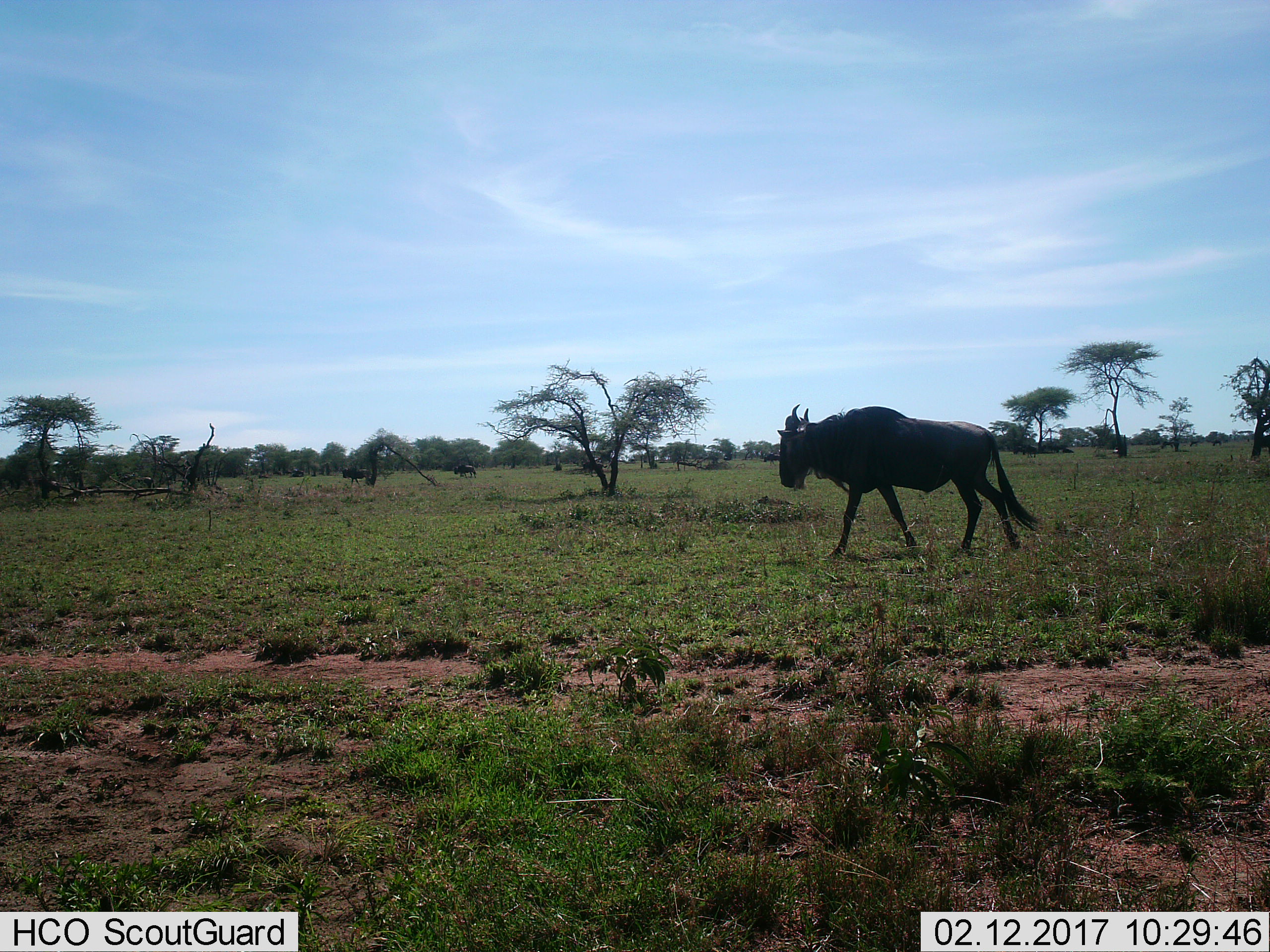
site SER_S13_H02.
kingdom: Animalia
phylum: Chordata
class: Mammalia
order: Artiodactyla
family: Bovidae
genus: Connochaetes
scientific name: Connochaetes taurinus taurinus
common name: blue wildebeest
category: wildebeestblue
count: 1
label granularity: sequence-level